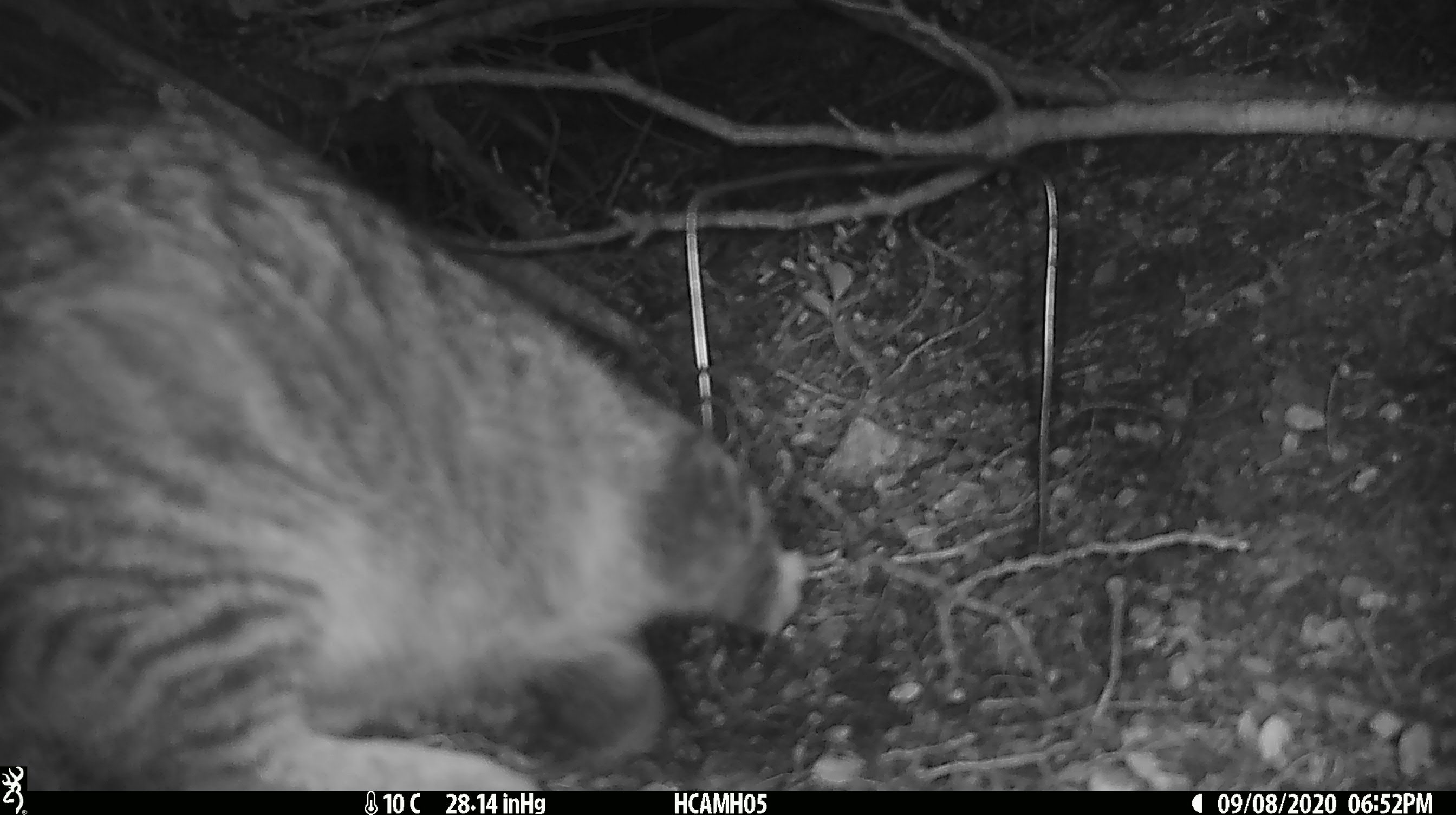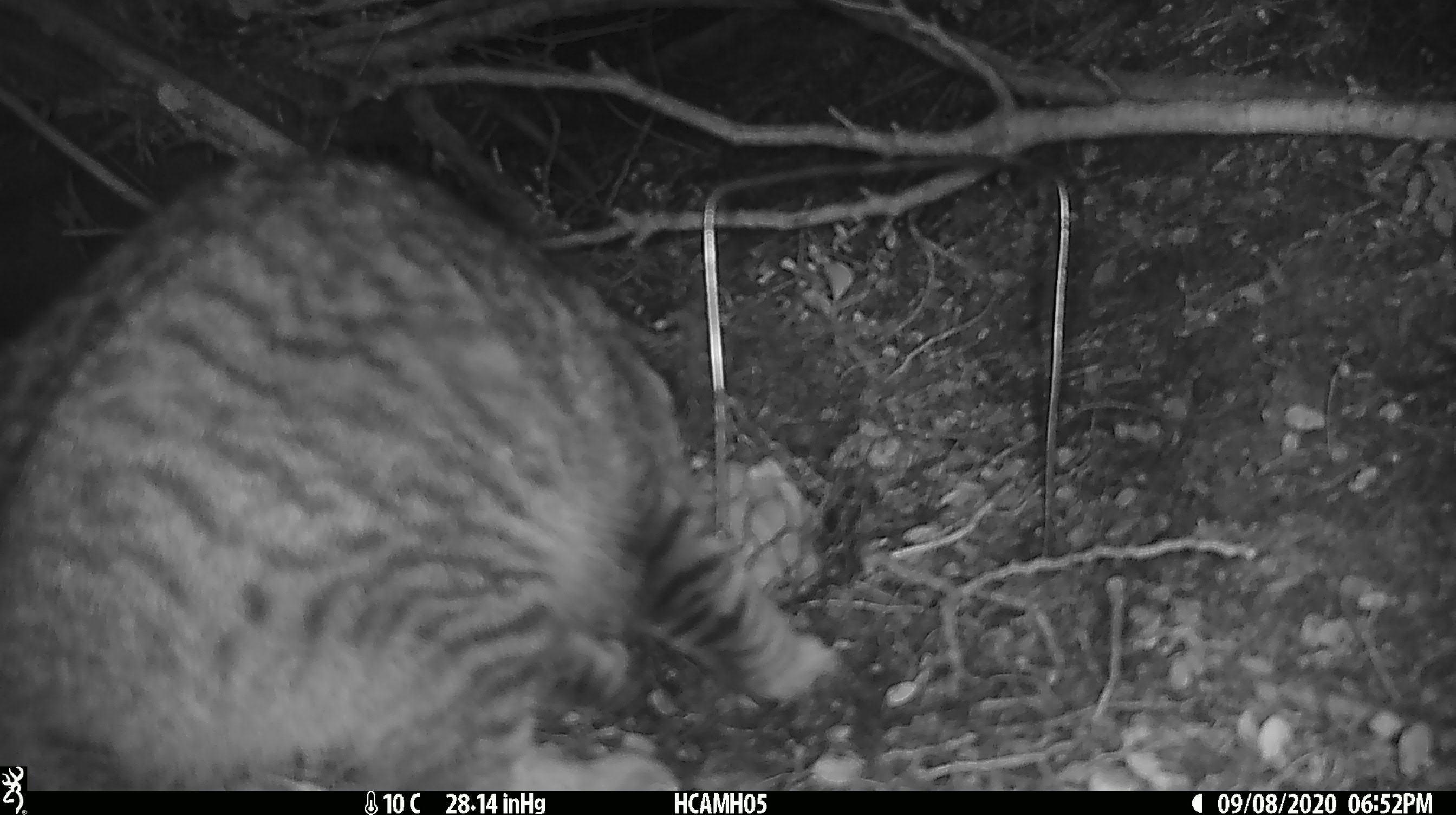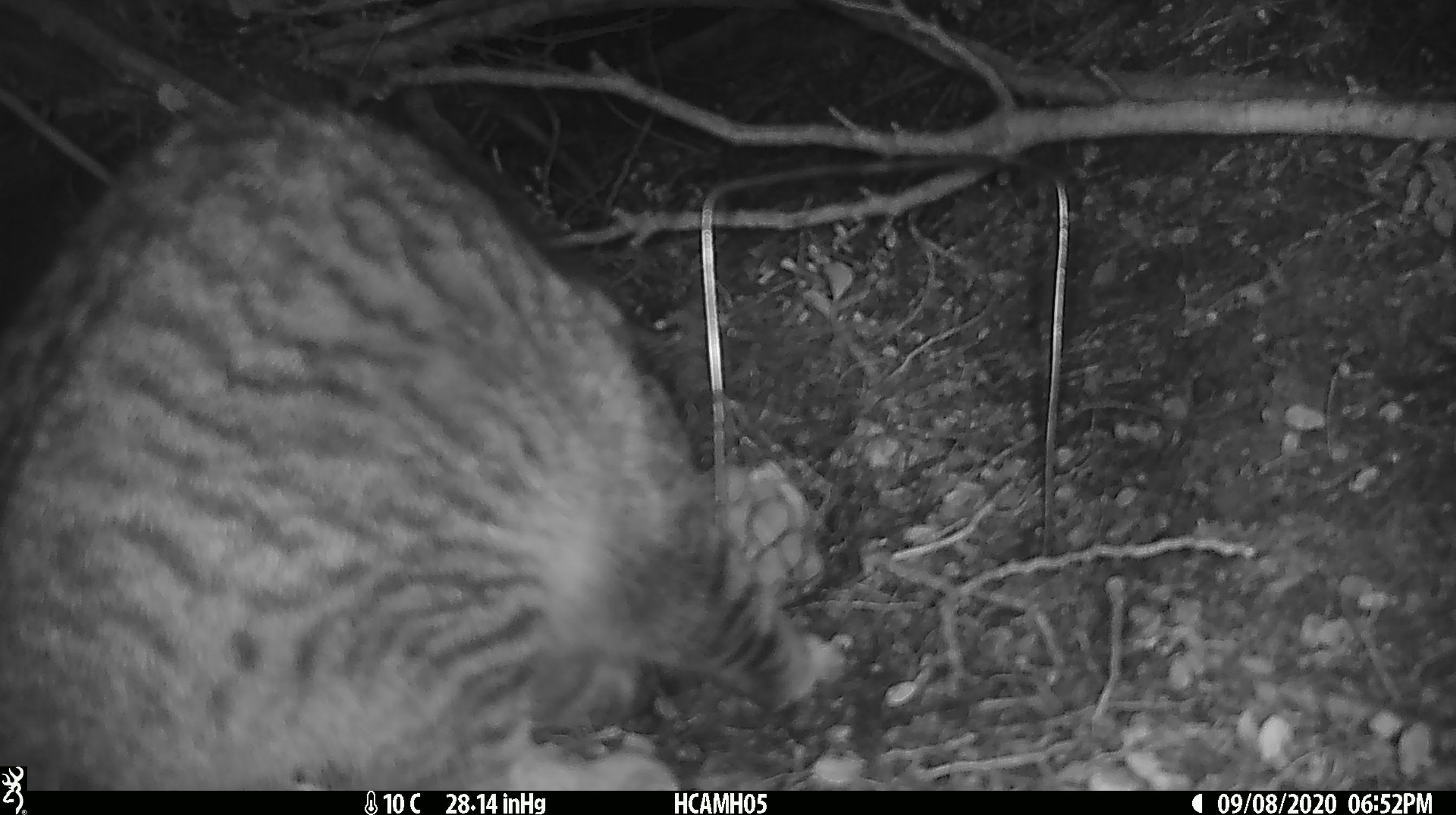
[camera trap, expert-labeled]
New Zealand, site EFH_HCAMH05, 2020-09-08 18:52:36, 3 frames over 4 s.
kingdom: Animalia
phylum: Chordata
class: Mammalia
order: Carnivora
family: Felidae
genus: Felis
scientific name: Felis catus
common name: domestic cat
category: cat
Cat (domestic cat) (Felis catus).